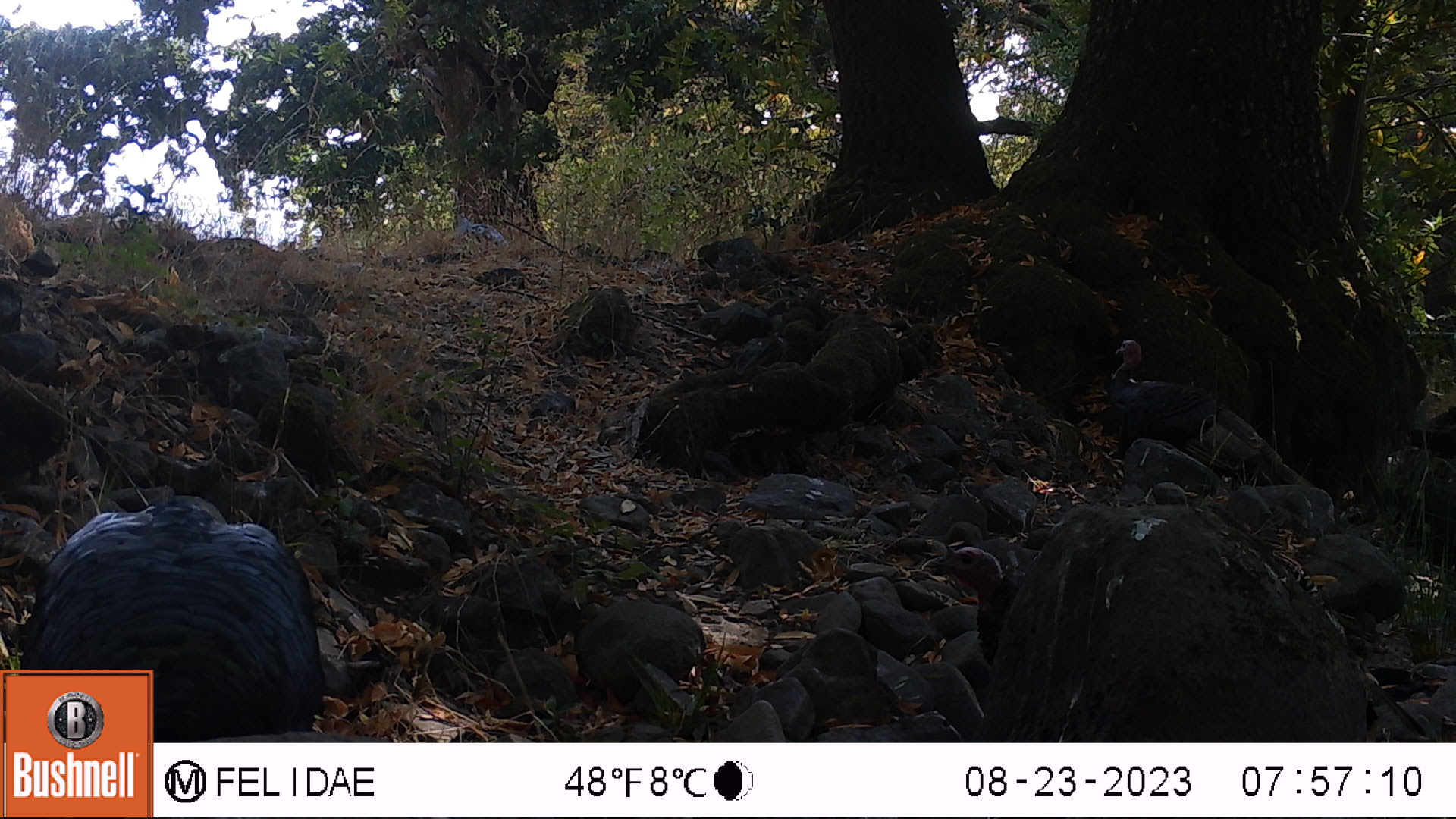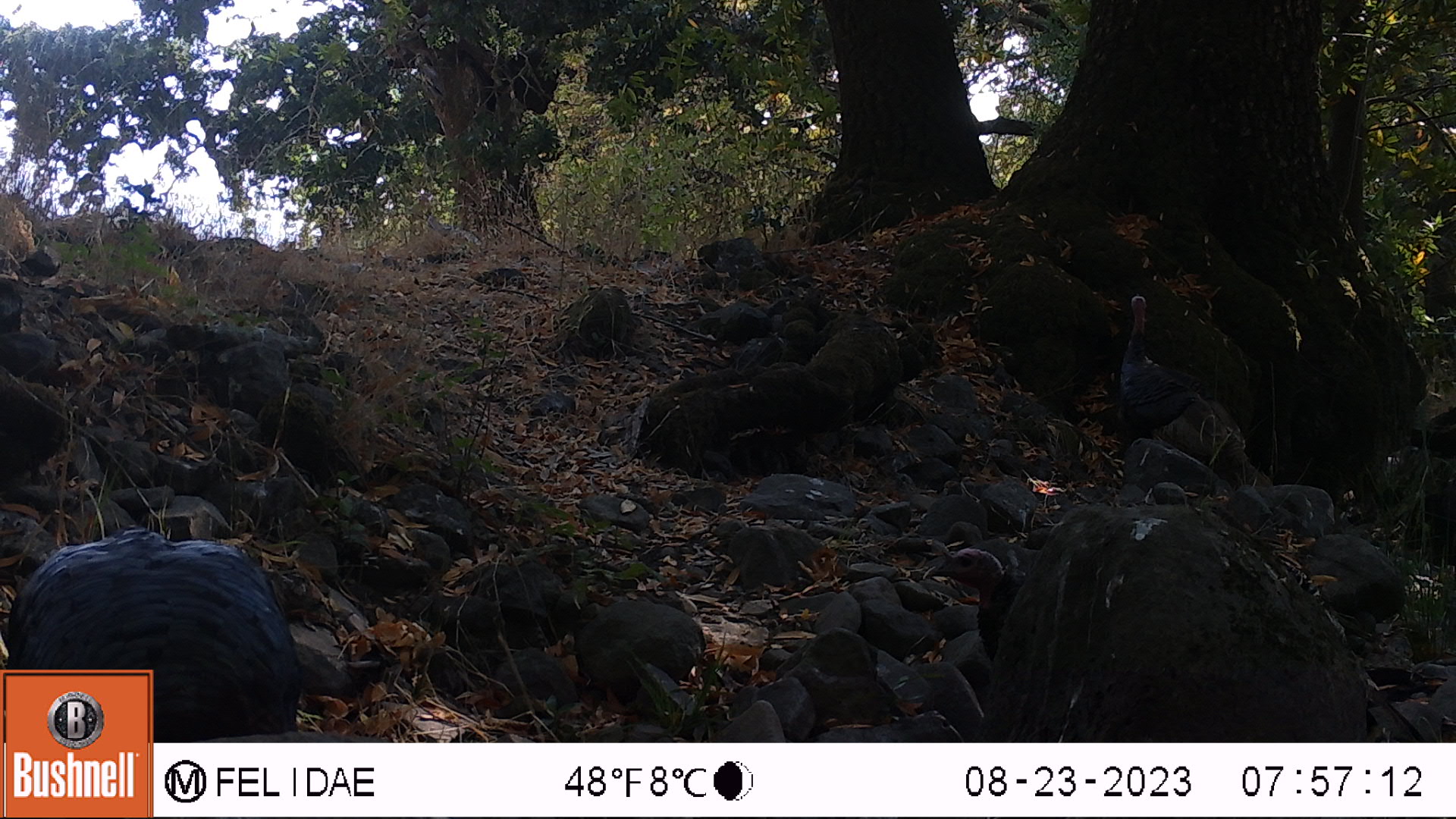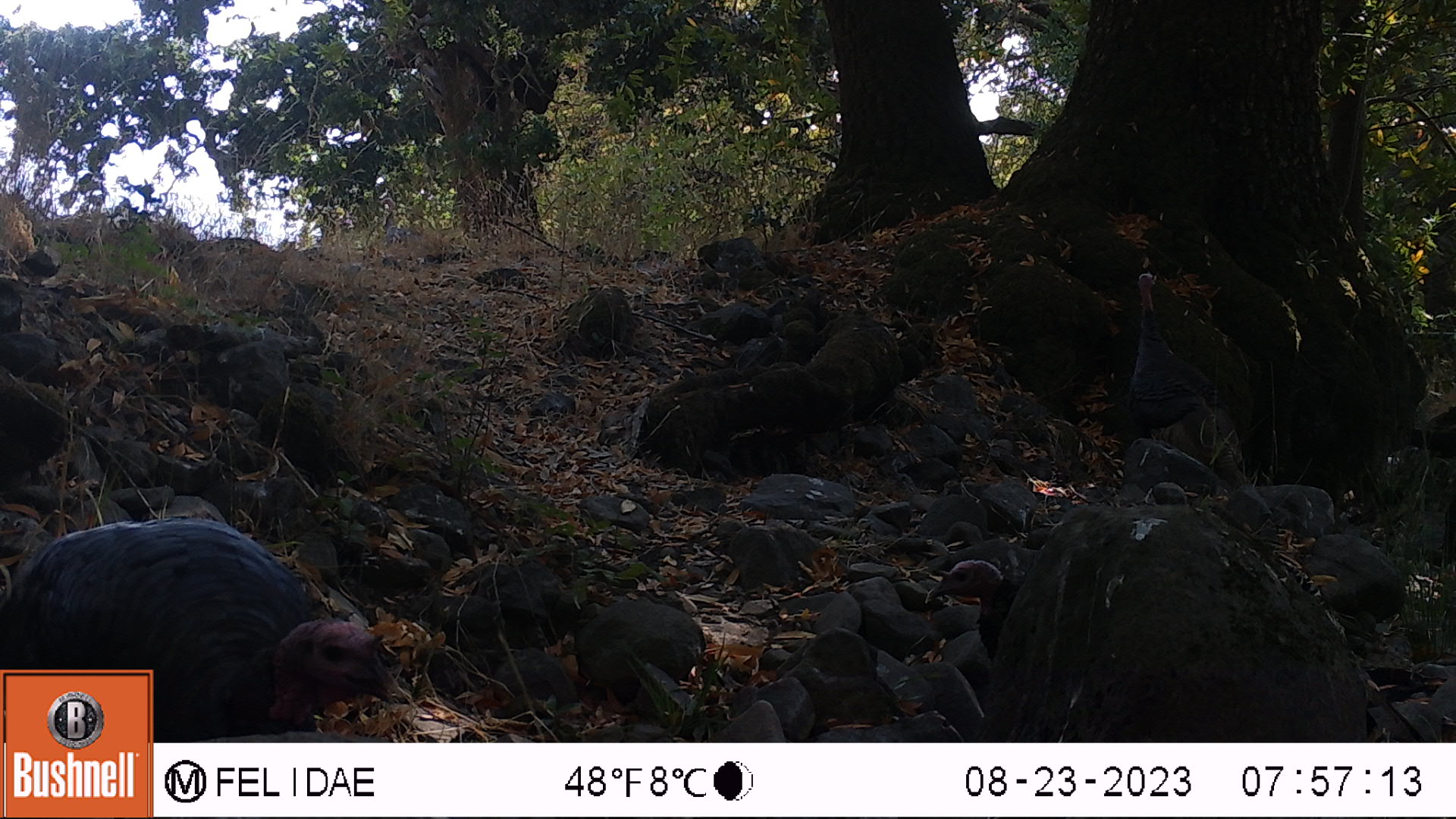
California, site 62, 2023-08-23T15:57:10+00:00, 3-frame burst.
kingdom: Animalia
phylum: Chordata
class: Aves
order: Galliformes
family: Phasianidae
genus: Meleagris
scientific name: Meleagris gallopavo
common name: turkey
Turkey (Meleagris gallopavo).